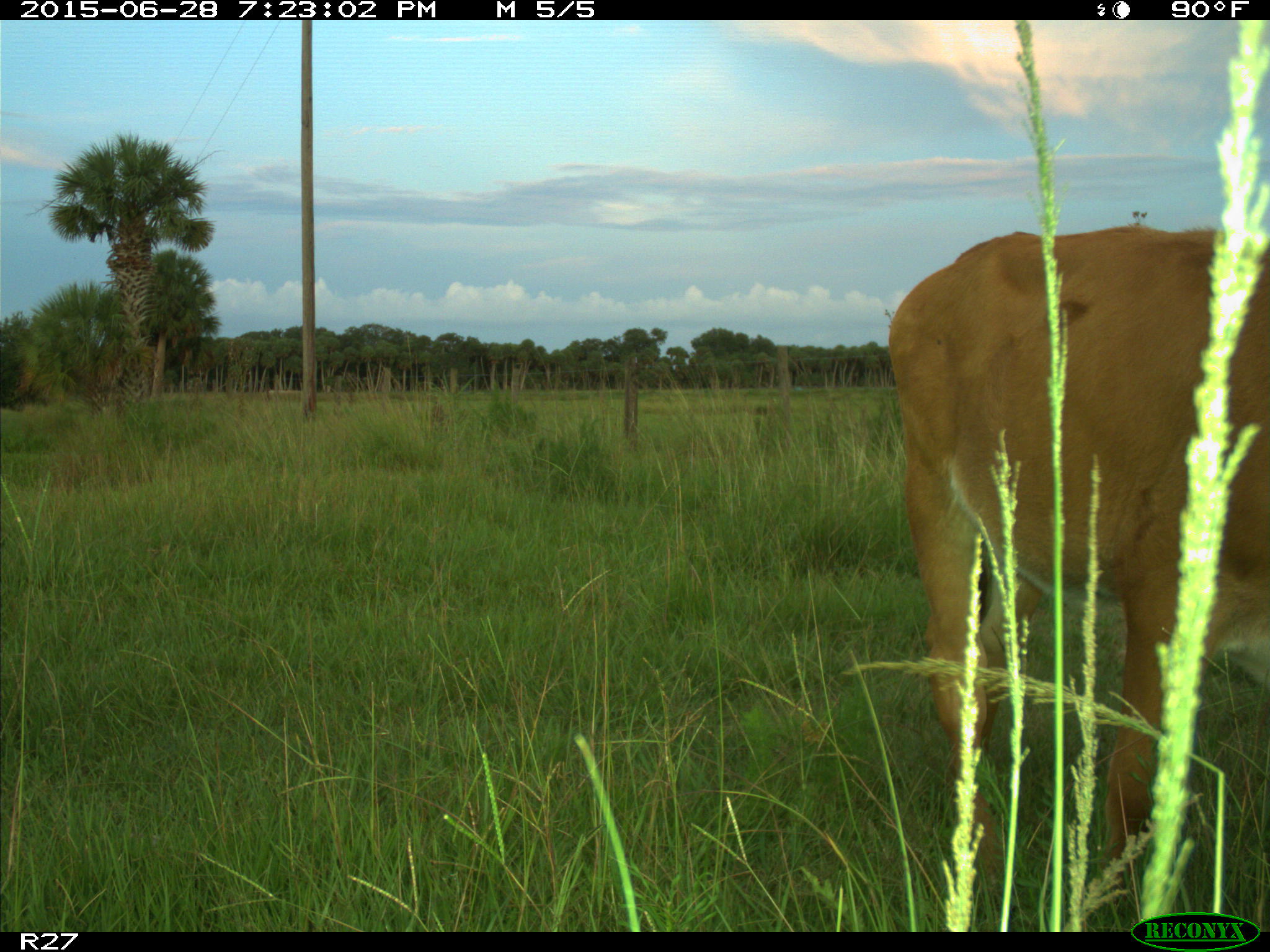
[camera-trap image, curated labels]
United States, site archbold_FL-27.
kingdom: Animalia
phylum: Chordata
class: Mammalia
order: Artiodactyla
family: Bovidae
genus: Bos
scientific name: Bos taurus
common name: domestic cow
Bos taurus (domestic cow).